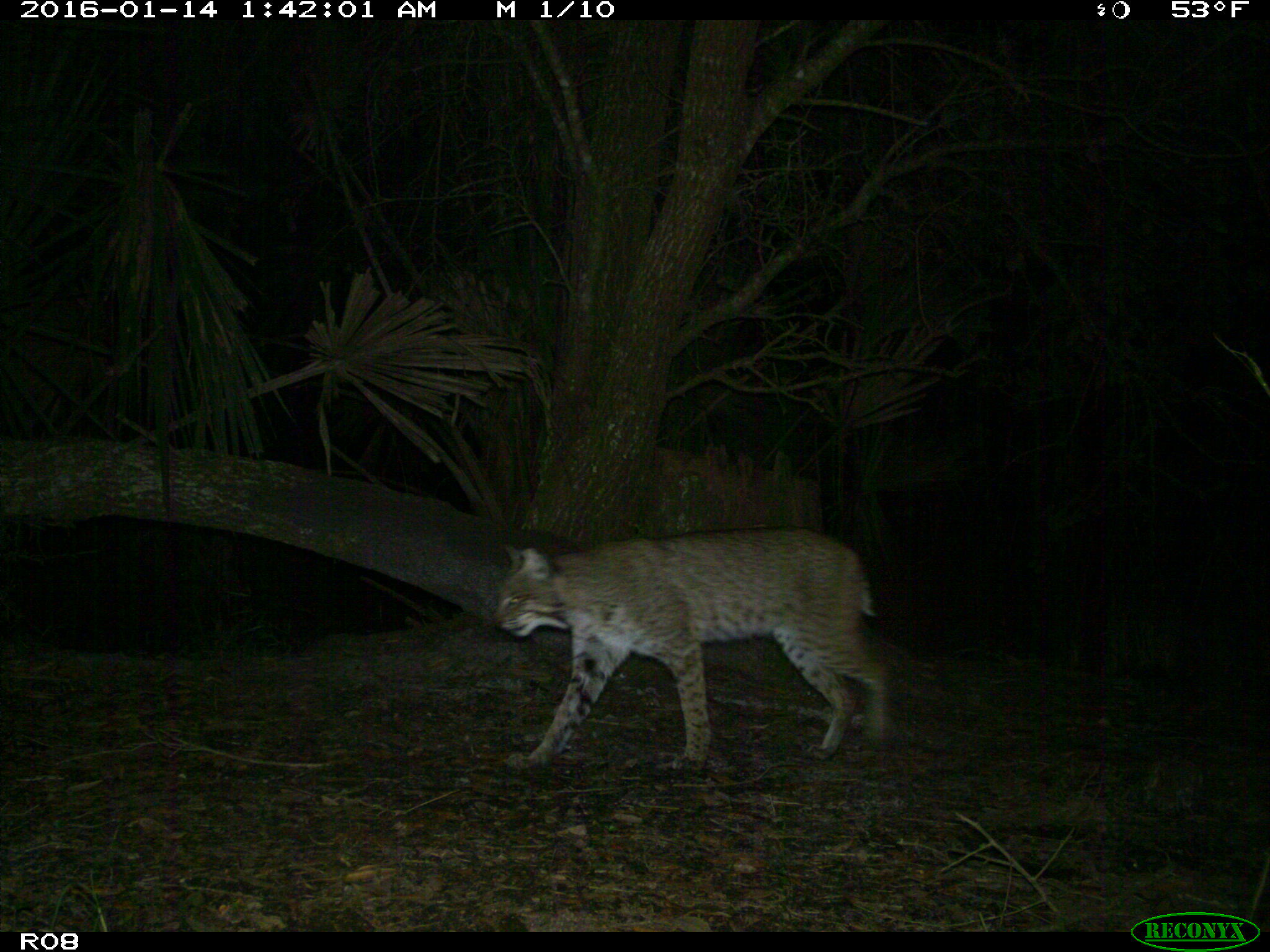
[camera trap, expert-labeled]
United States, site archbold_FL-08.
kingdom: Animalia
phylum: Chordata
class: Mammalia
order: Carnivora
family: Felidae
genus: Lynx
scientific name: Lynx rufus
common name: bobcat